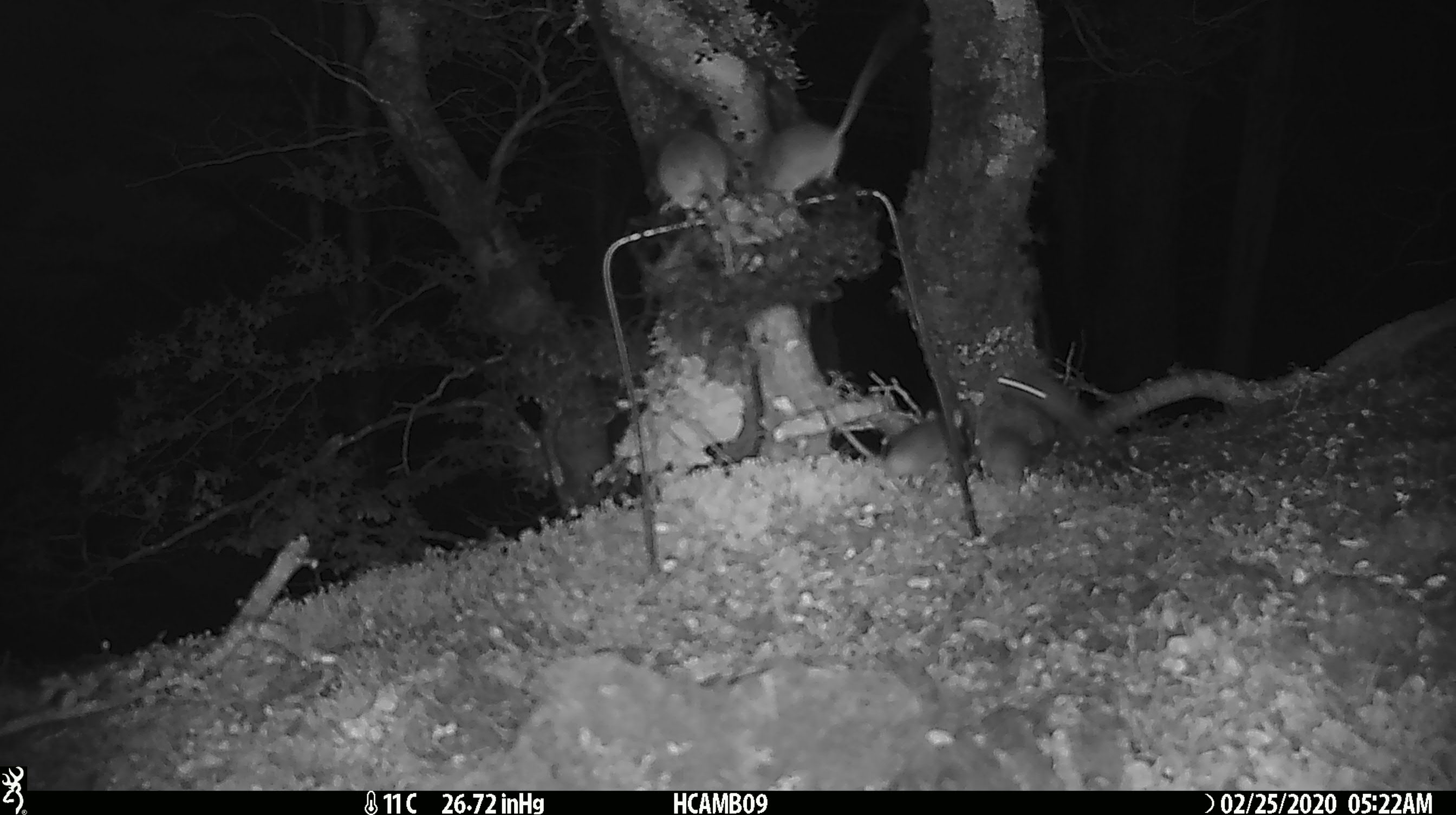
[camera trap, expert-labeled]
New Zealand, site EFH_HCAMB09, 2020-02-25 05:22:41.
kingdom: Animalia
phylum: Chordata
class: Mammalia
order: Rodentia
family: Muridae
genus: Mus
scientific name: Mus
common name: mouse